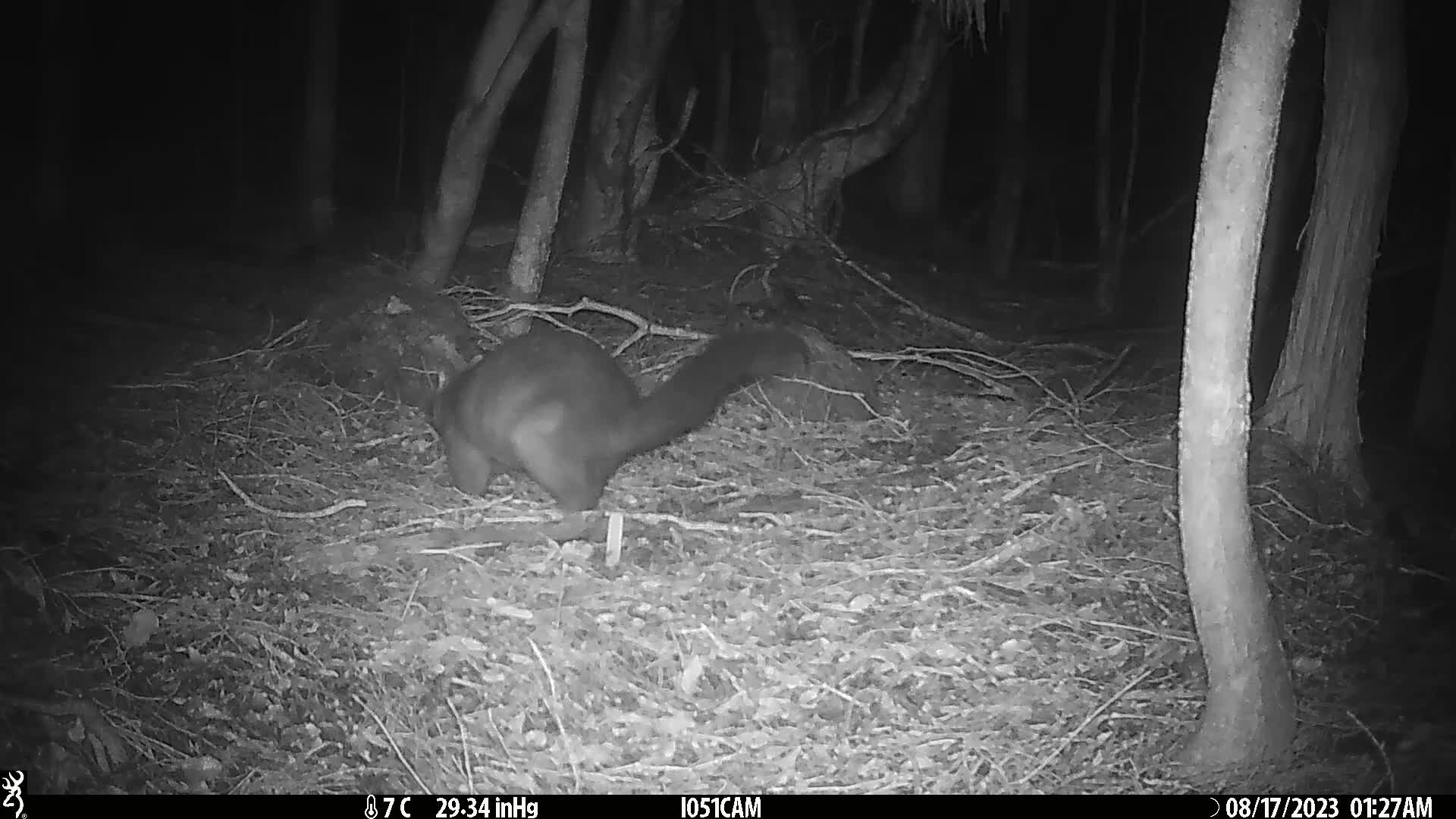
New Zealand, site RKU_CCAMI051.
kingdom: Animalia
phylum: Chordata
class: Mammalia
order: Diprotodontia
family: Phalangeridae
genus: Trichosurus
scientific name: Trichosurus vulpecula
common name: common brushtail possum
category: possum